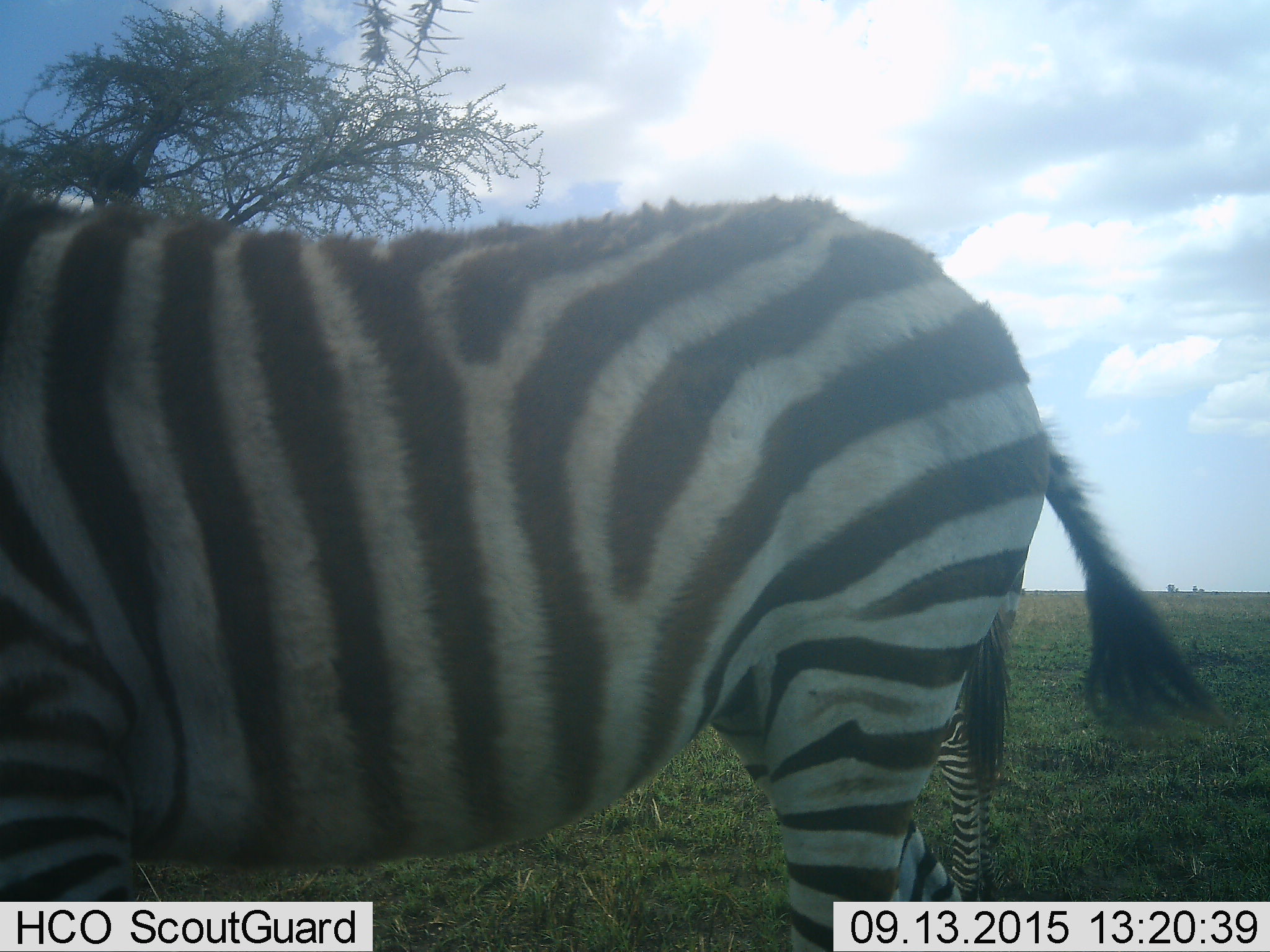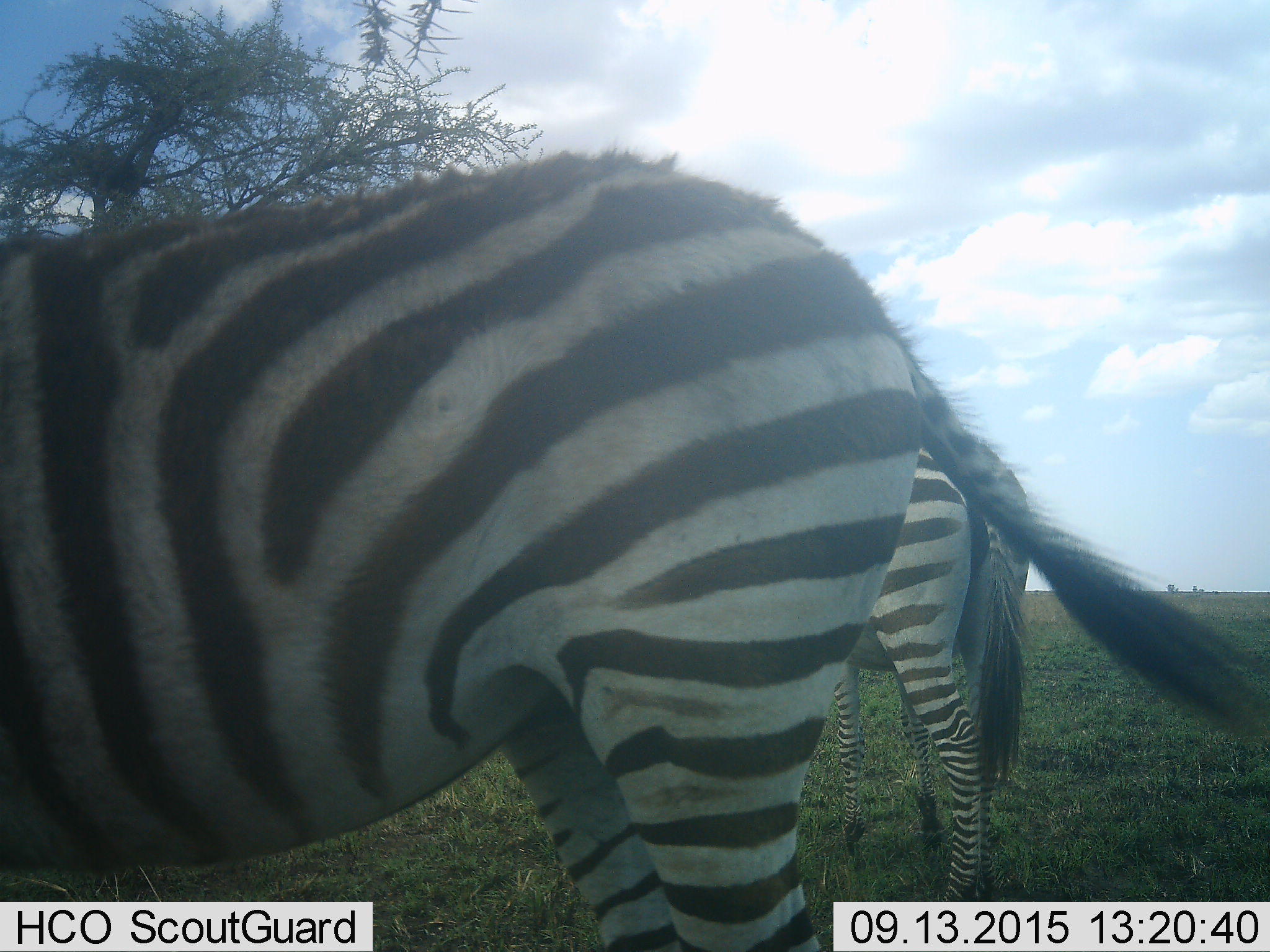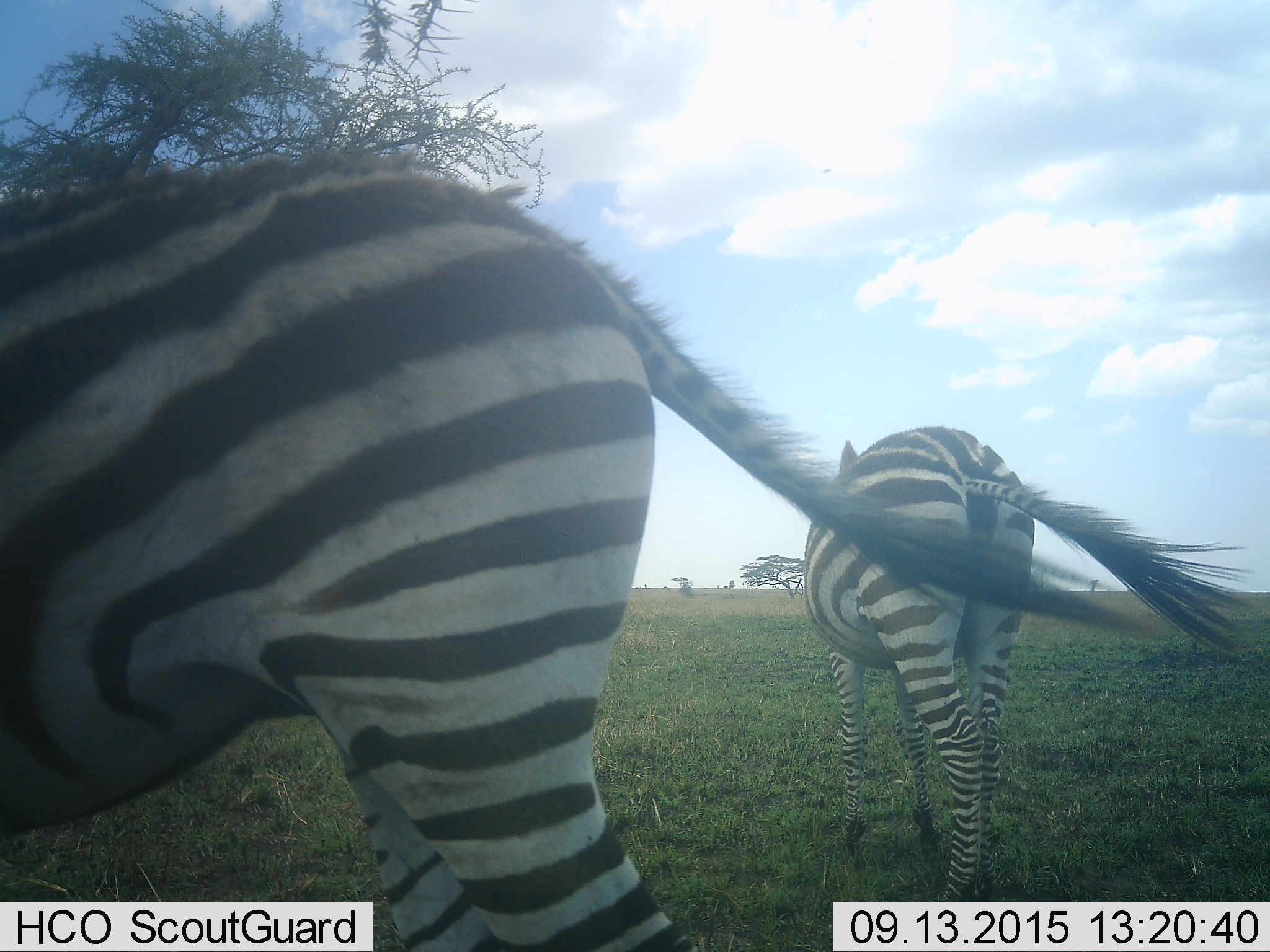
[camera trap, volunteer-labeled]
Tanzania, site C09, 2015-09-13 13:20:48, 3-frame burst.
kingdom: Animalia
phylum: Chordata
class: Mammalia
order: Perissodactyla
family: Equidae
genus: Equus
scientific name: Equus quagga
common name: plains zebra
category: zebra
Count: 2.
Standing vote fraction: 40%.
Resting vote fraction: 7%.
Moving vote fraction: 80%.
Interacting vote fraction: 0%.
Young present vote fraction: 0%.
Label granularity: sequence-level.